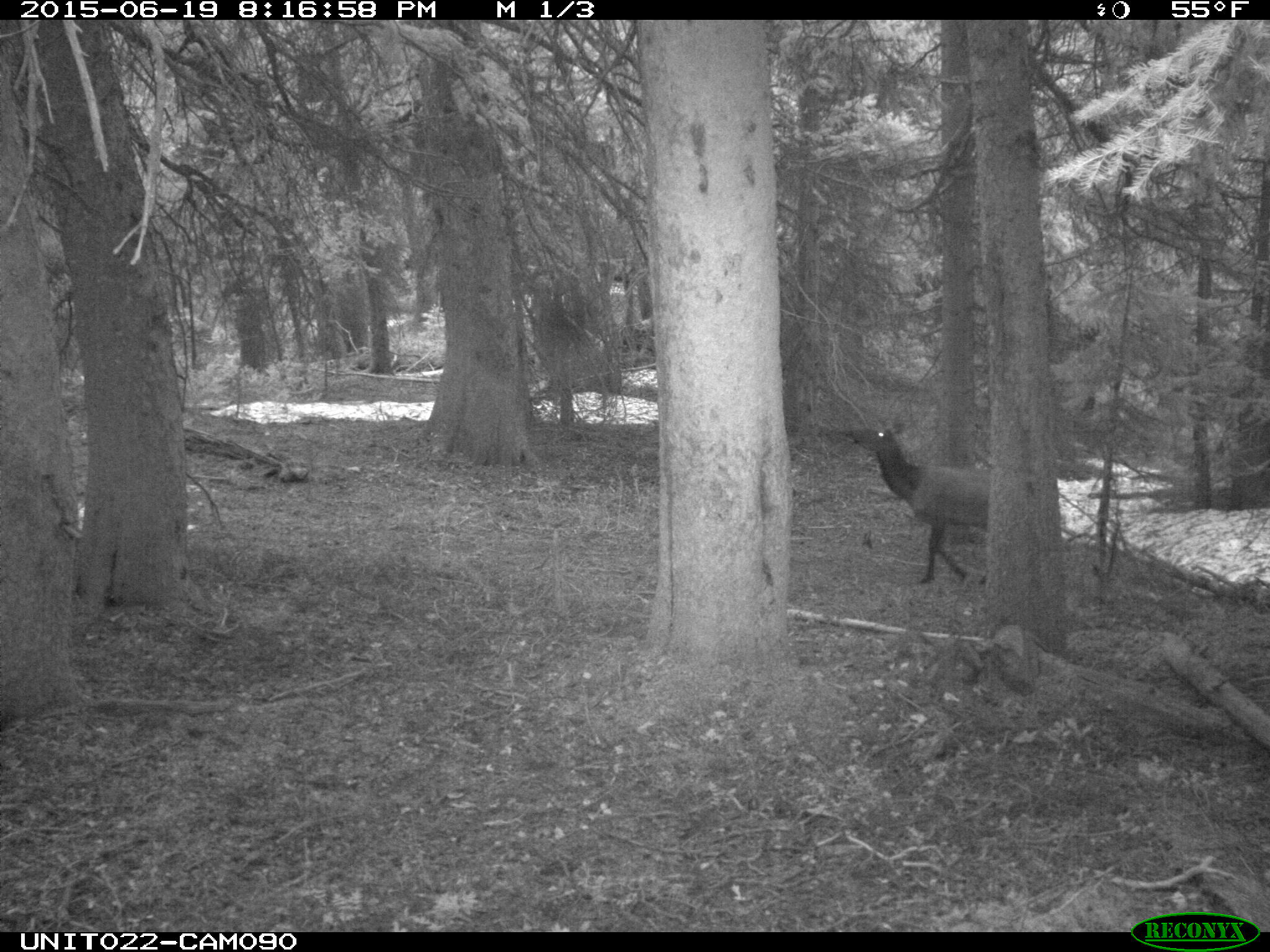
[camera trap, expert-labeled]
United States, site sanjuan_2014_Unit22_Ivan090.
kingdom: Animalia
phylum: Chordata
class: Mammalia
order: Artiodactyla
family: Cervidae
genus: Cervus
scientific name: Cervus elaphus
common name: red deer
Cervus elaphus (red deer).